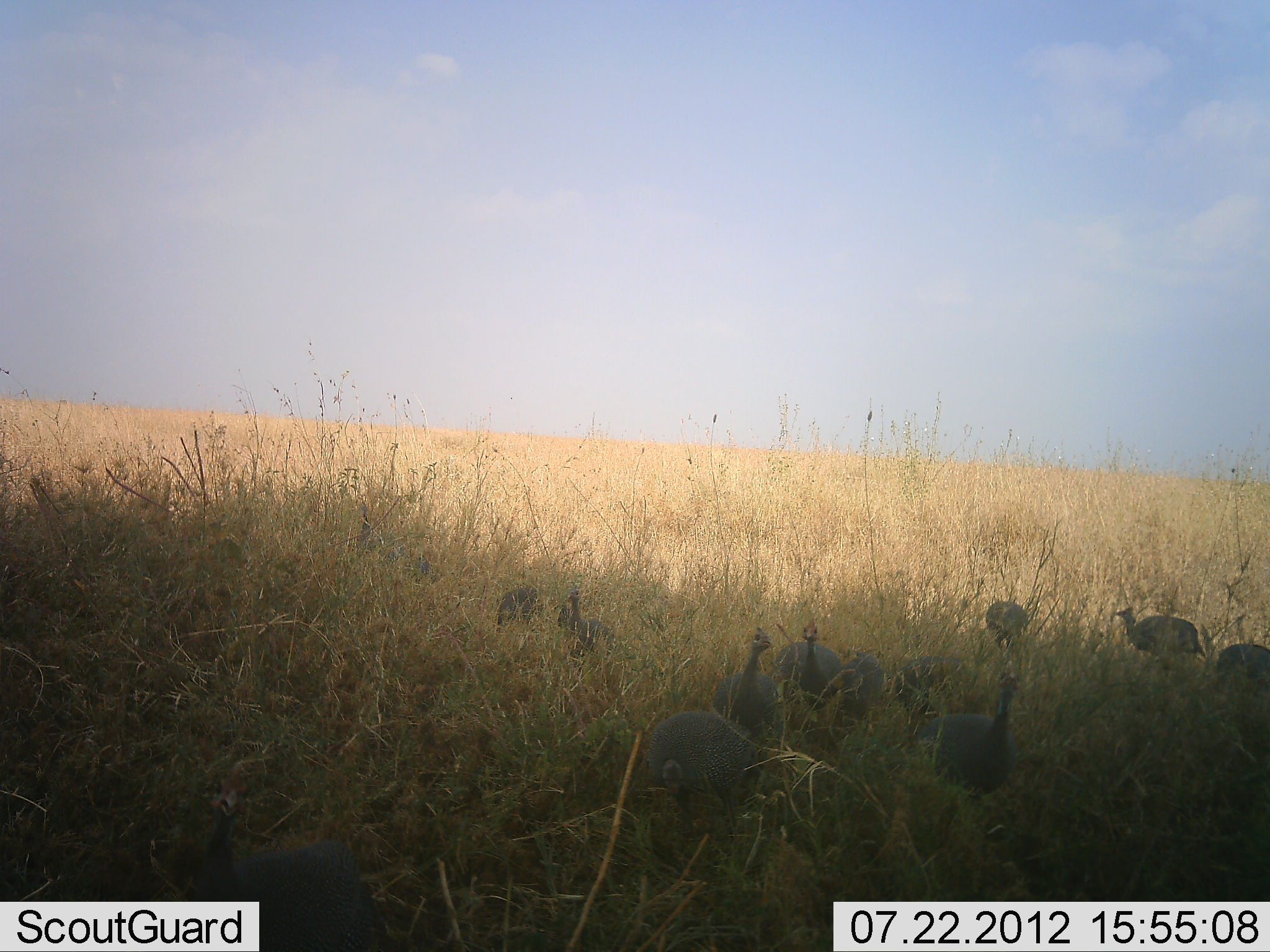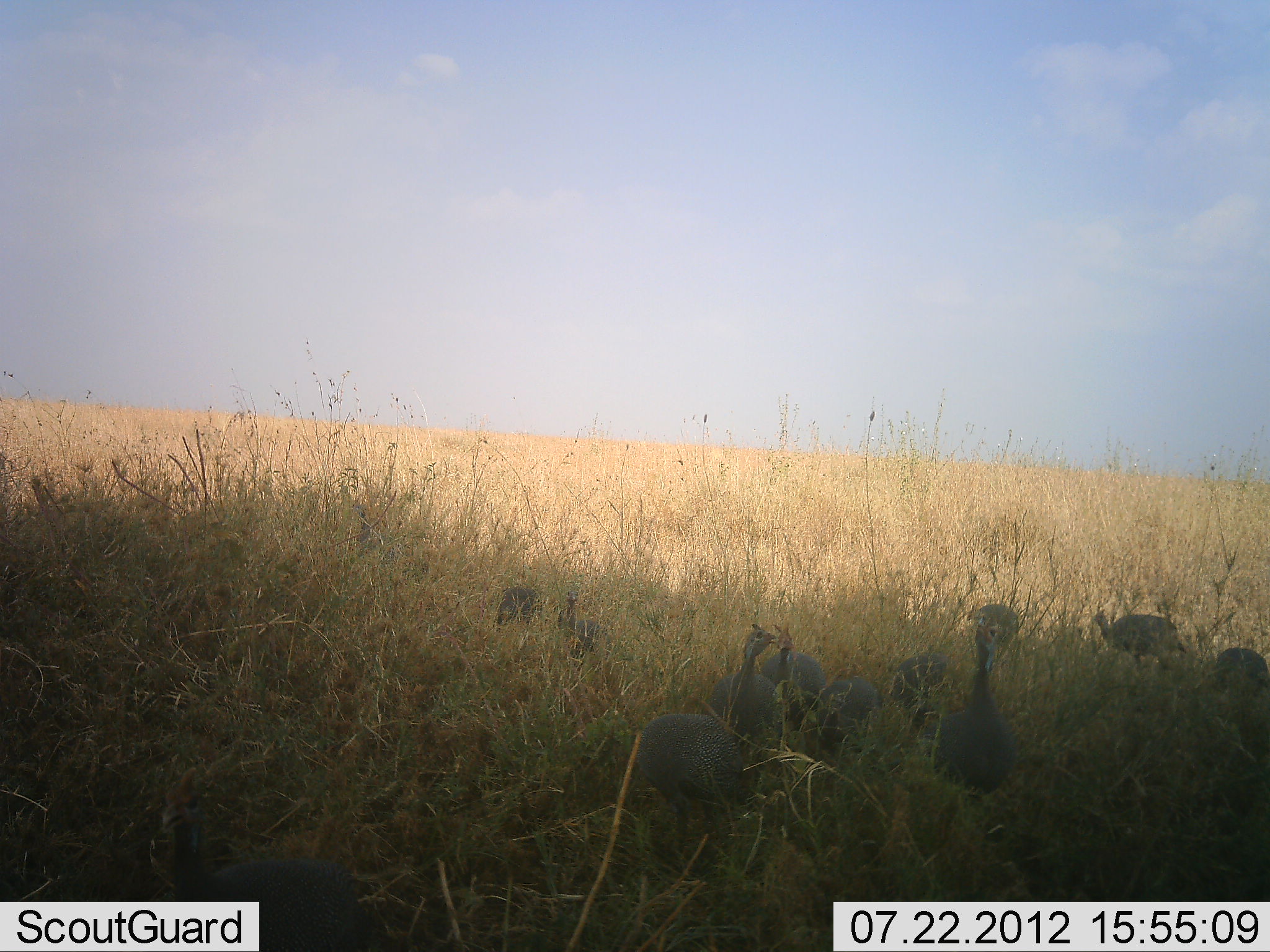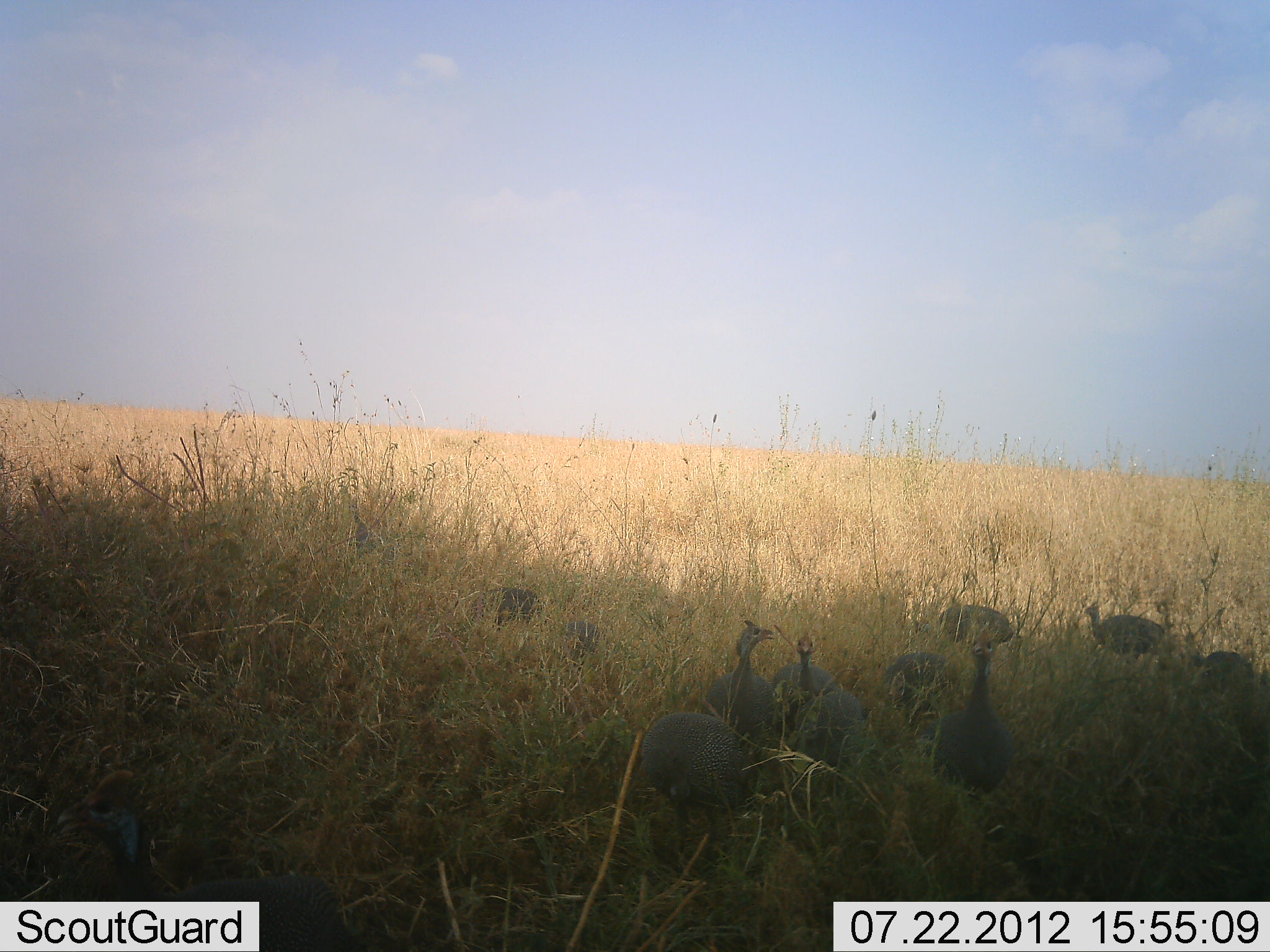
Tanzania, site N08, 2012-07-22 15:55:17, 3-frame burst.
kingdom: Animalia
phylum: Chordata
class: Aves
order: Galliformes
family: Numididae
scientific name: Numididae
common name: guinea fowl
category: guineafowl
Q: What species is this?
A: Guineafowl (guinea fowl) (Numididae).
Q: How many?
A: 11-50.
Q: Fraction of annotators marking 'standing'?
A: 70%.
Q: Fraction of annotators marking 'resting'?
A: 0%.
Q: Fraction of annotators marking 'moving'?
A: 50%.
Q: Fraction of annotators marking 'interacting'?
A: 0%.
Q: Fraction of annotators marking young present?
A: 0%.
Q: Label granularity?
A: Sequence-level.